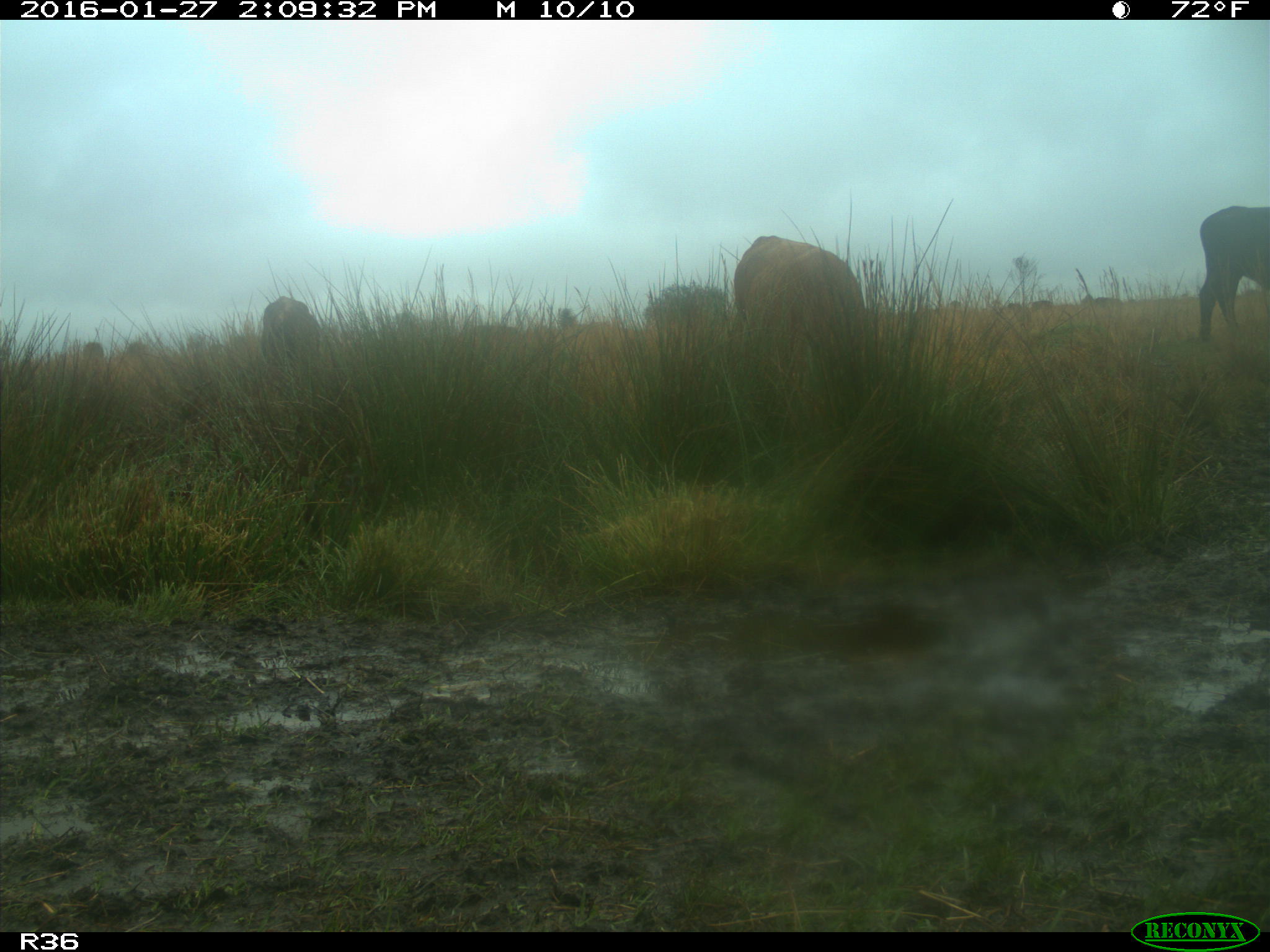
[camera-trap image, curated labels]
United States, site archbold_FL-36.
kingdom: Animalia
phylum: Chordata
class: Mammalia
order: Artiodactyla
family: Bovidae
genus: Bos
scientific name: Bos taurus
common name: domestic cow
Bos taurus (domestic cow).